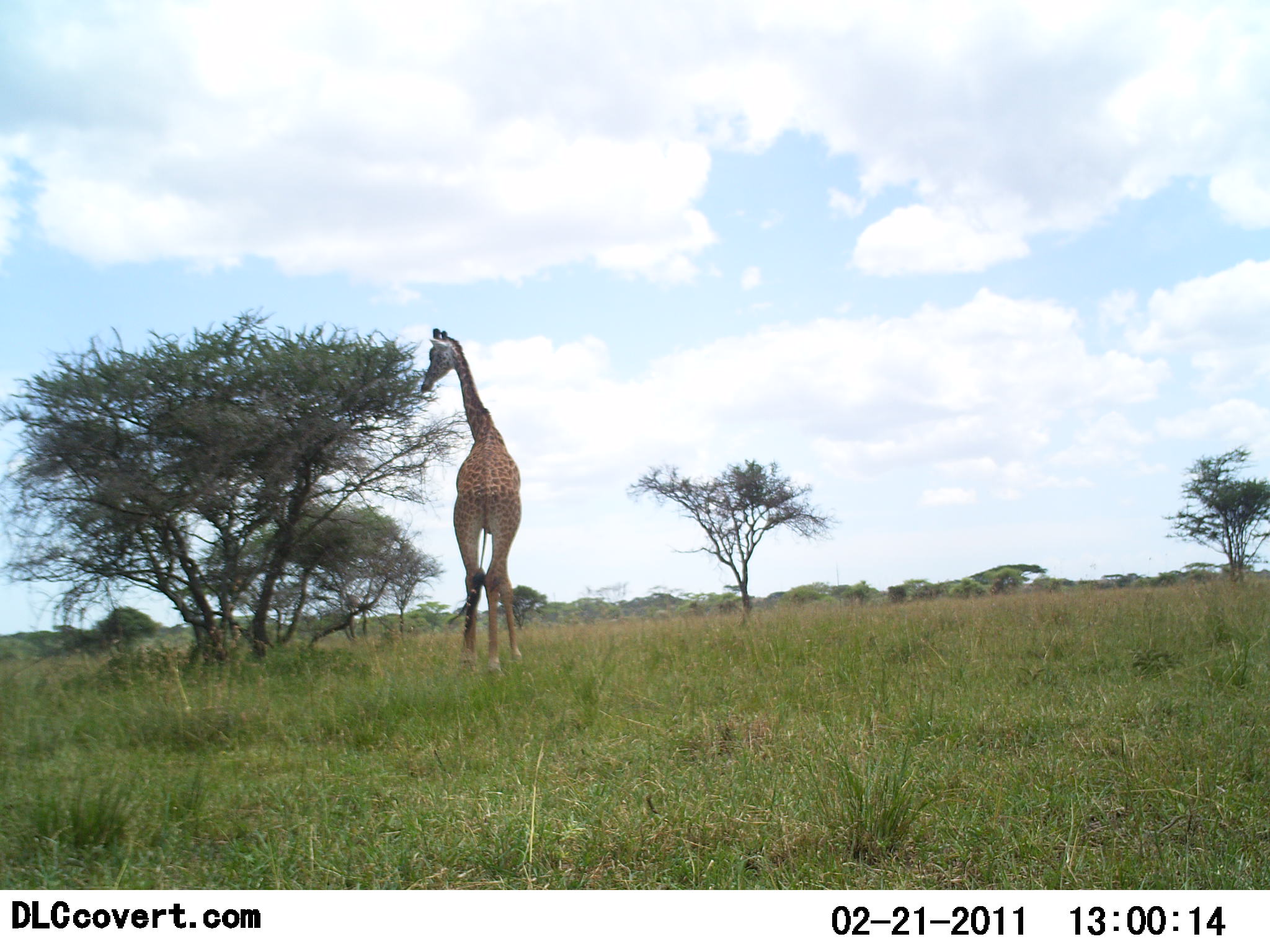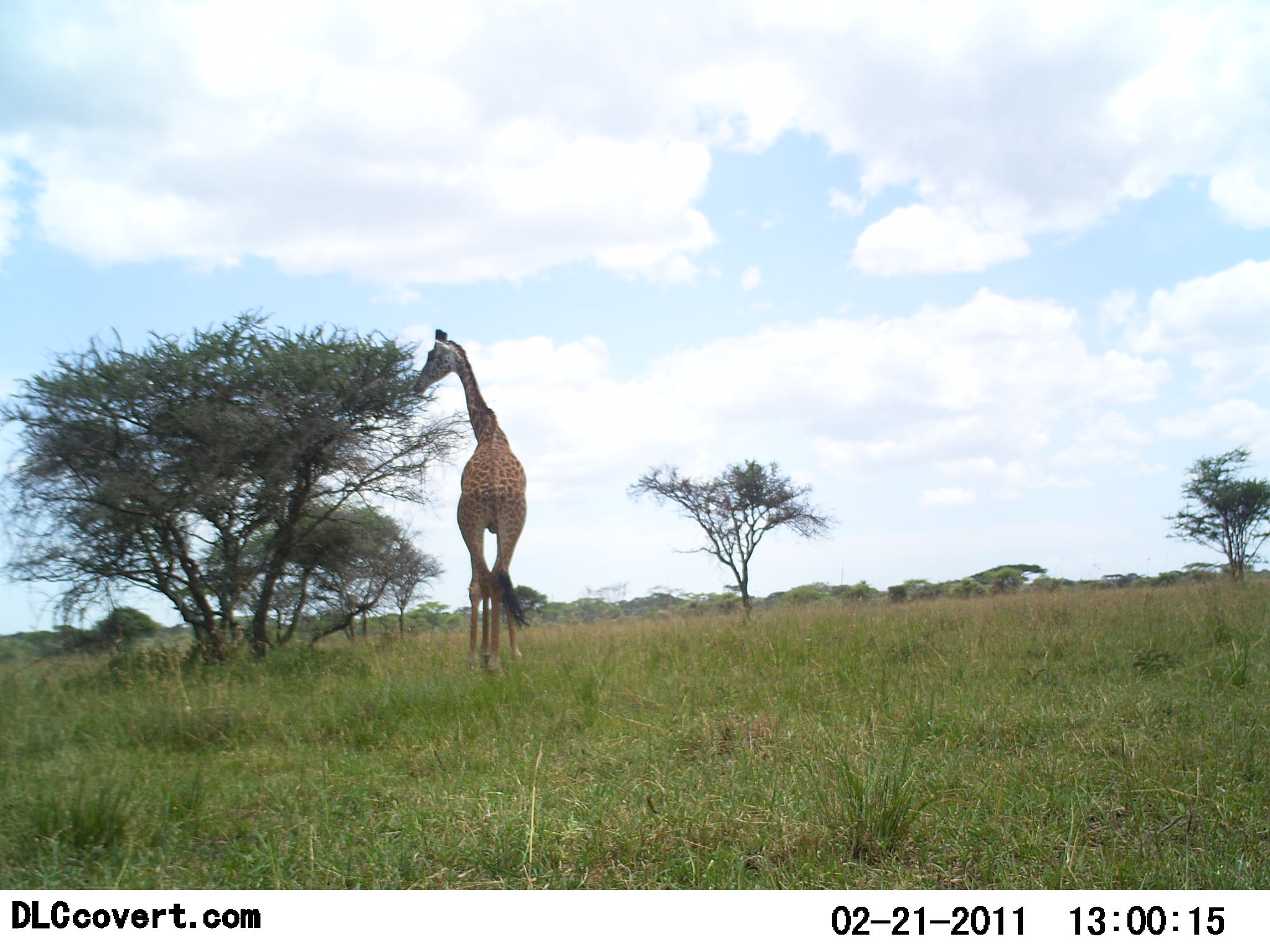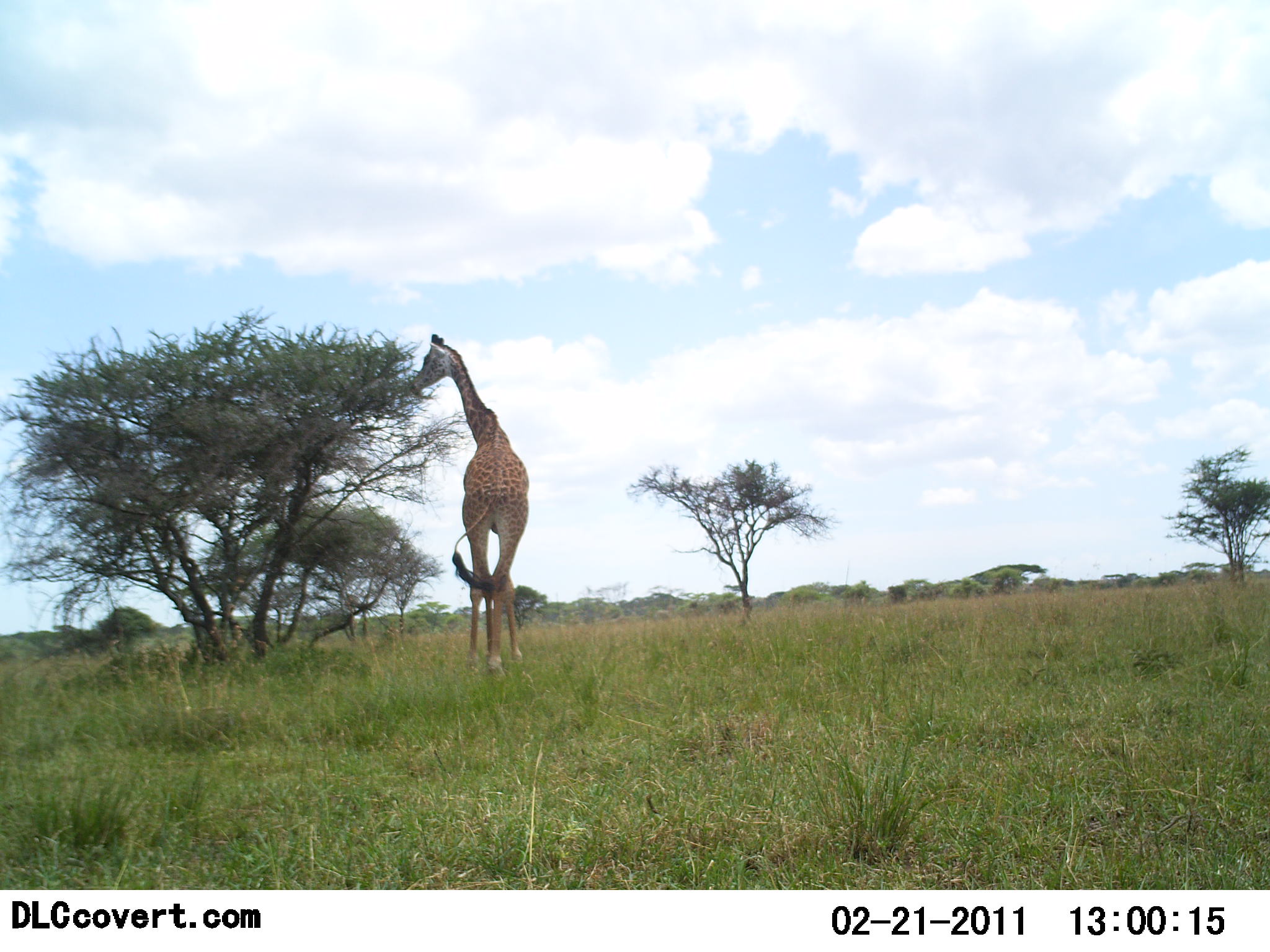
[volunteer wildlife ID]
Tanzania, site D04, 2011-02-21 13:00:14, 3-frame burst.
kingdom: Animalia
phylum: Chordata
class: Mammalia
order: Artiodactyla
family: Giraffidae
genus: Giraffa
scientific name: Giraffa camelopardalis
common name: giraffe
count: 1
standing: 17%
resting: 0%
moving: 0%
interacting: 0%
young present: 0%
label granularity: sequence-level